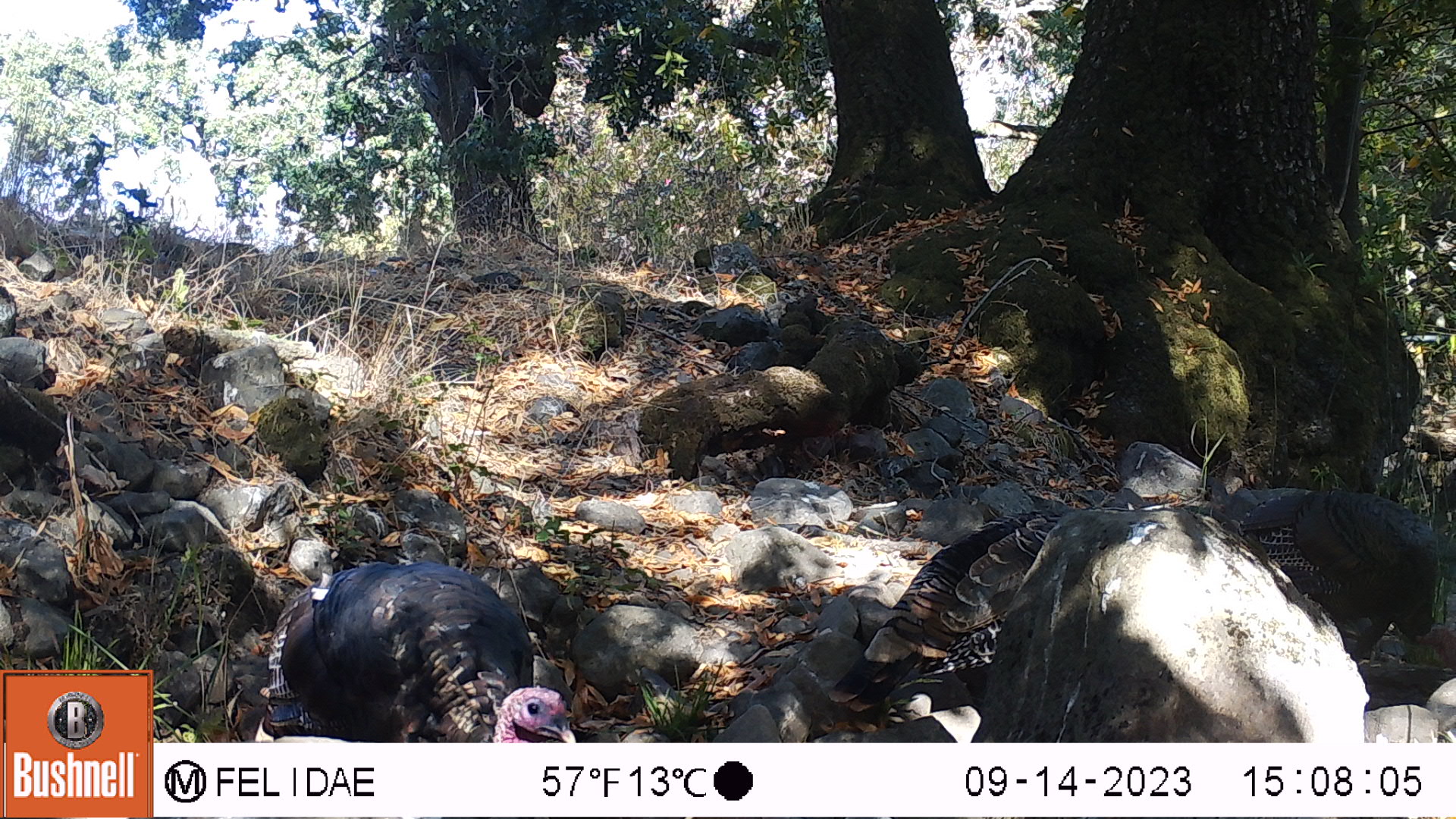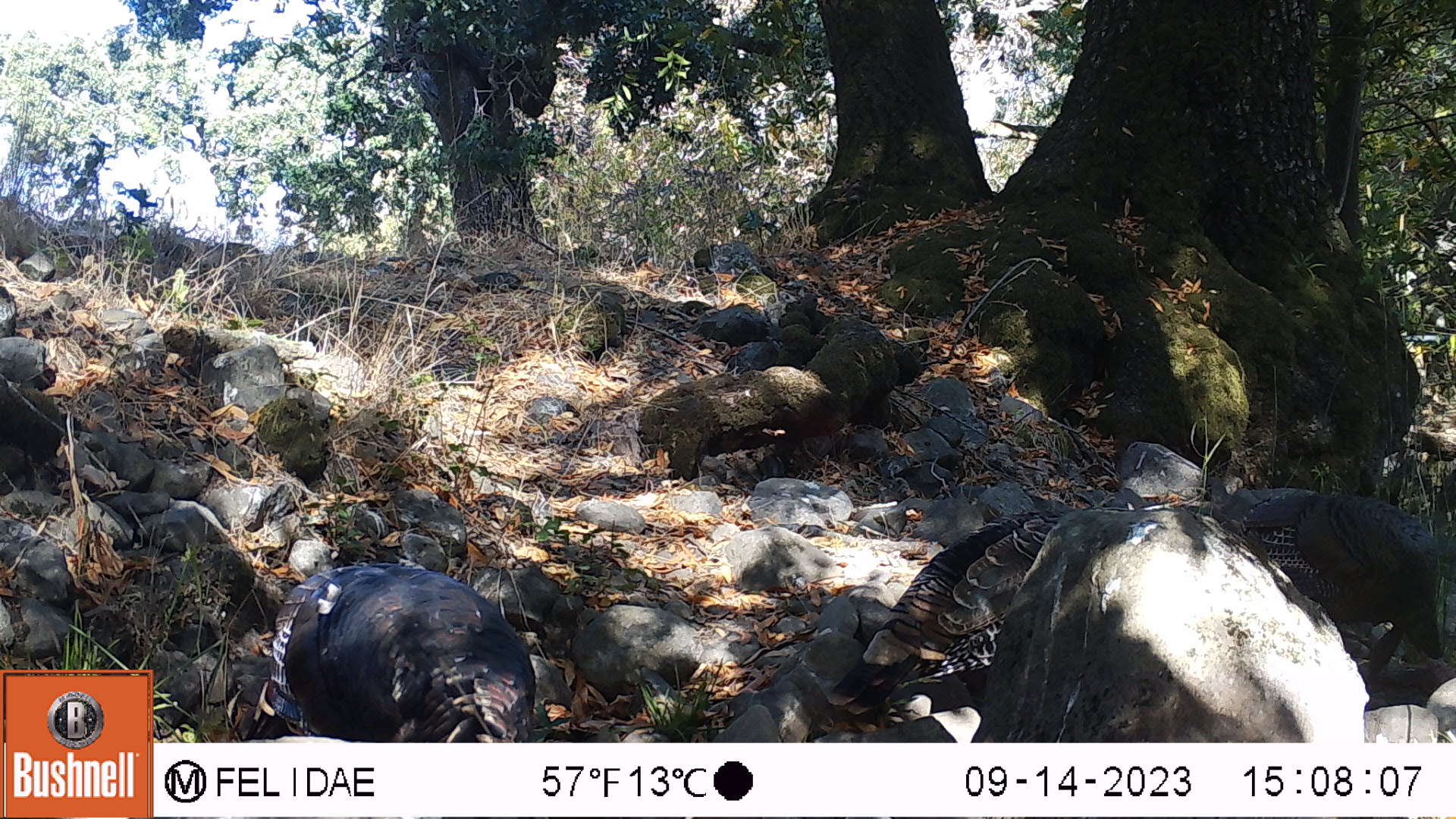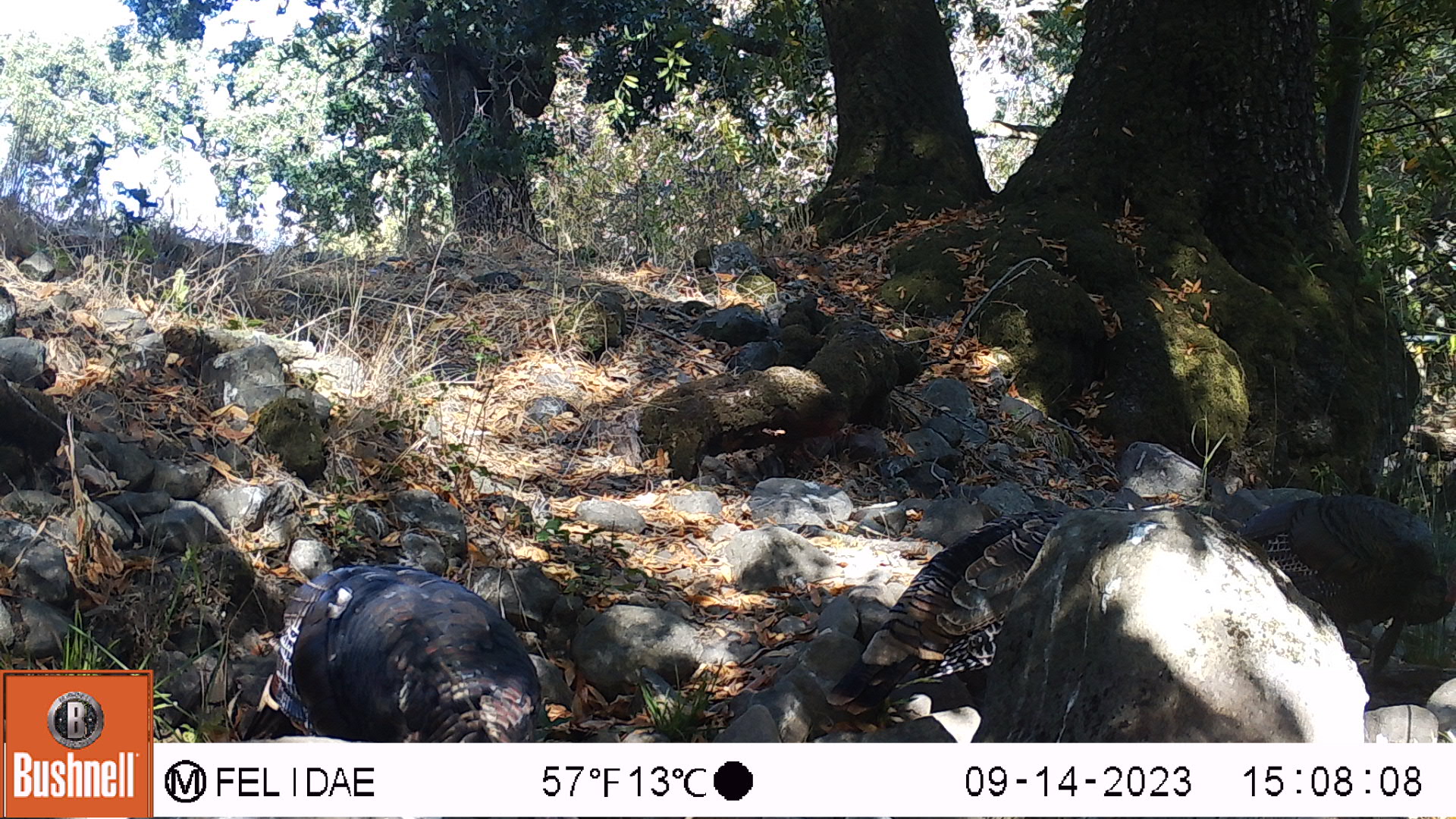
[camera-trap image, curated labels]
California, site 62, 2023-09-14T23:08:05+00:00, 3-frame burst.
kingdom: Animalia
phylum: Chordata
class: Aves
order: Galliformes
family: Phasianidae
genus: Meleagris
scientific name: Meleagris gallopavo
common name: turkey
Turkey (Meleagris gallopavo).